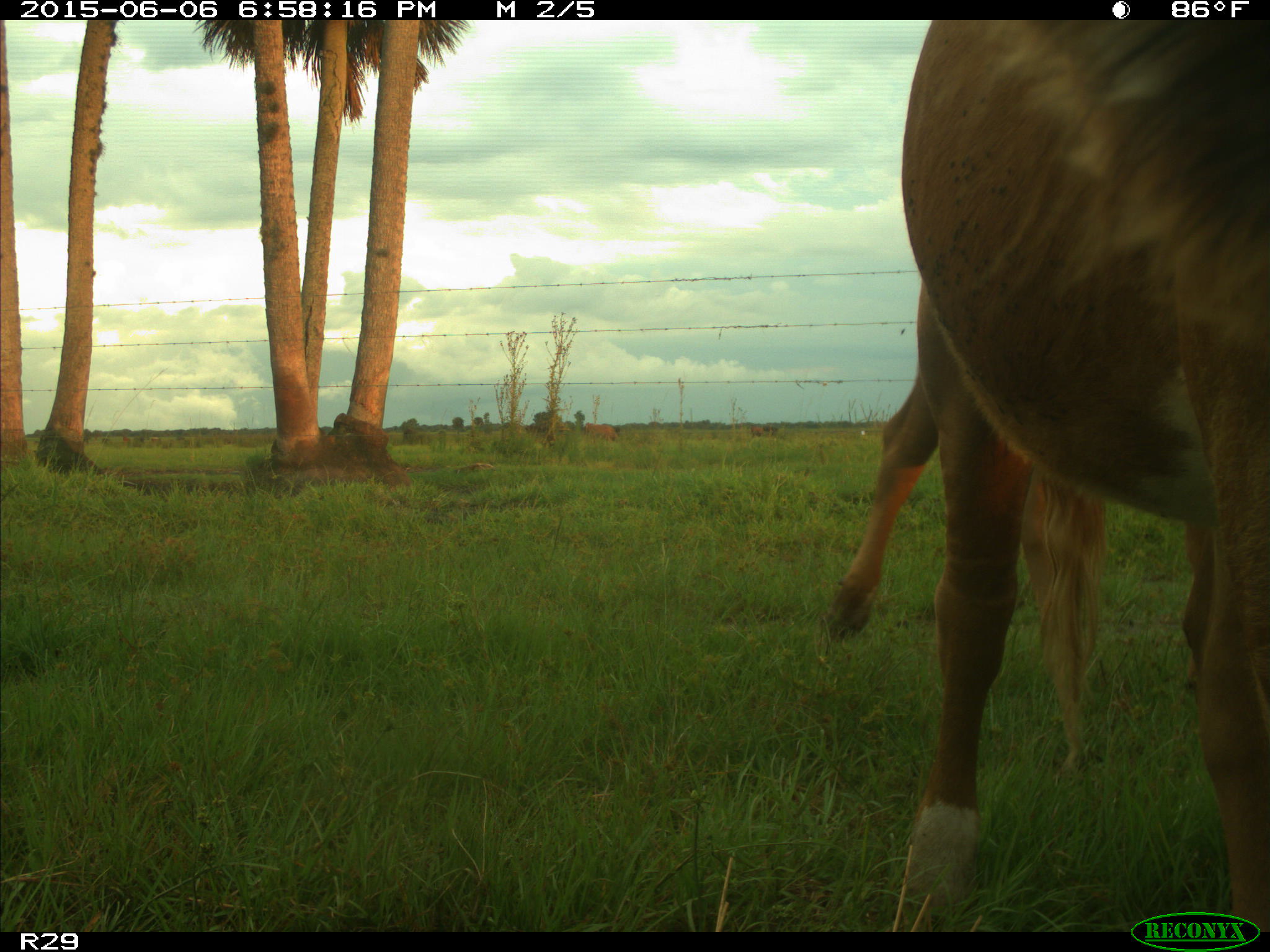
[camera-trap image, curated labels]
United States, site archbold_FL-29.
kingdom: Animalia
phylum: Chordata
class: Mammalia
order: Artiodactyla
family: Bovidae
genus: Bos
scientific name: Bos taurus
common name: domestic cow